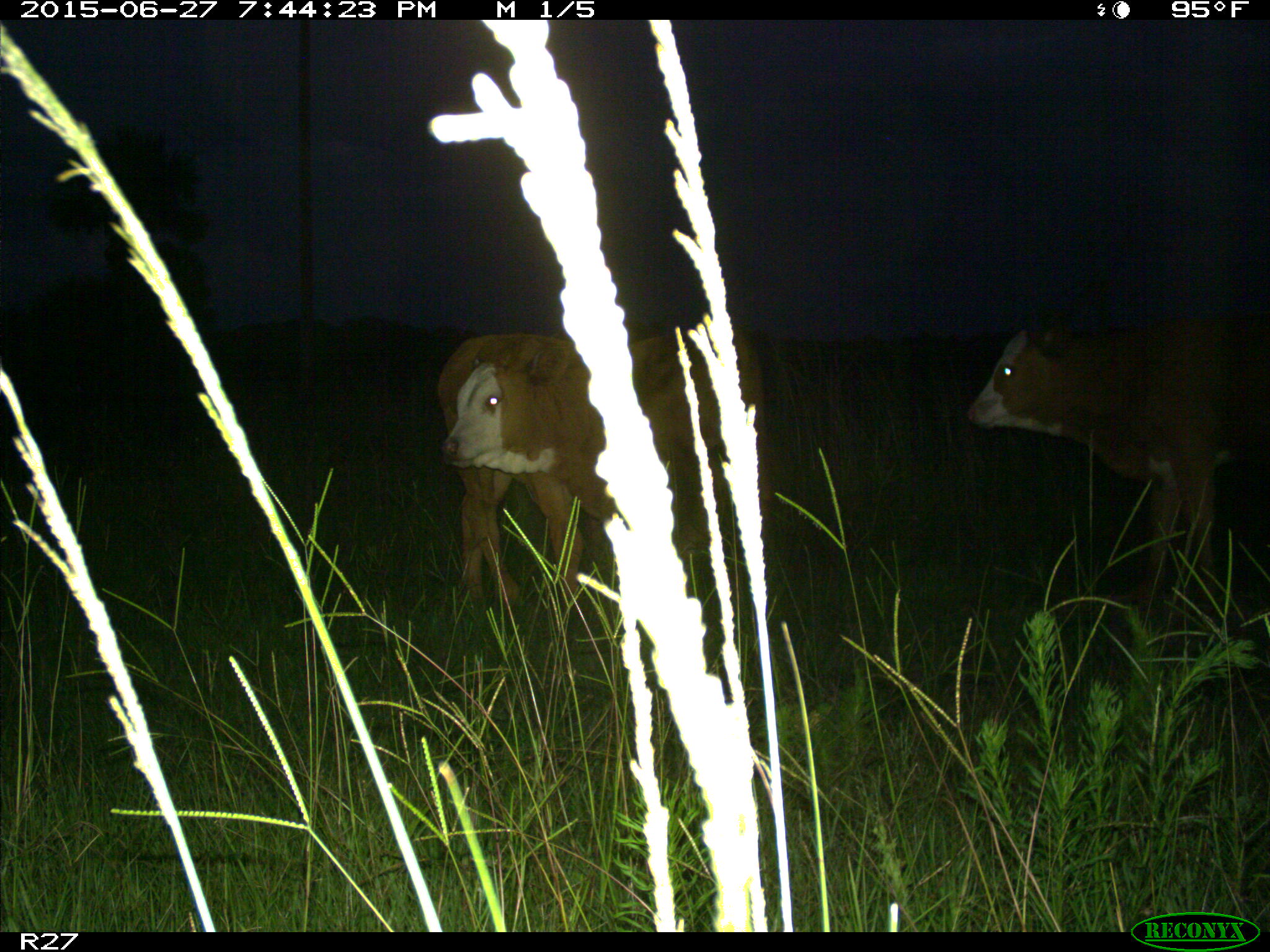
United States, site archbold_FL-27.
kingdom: Animalia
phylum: Chordata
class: Mammalia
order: Artiodactyla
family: Bovidae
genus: Bos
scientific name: Bos taurus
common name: domestic cow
Bos taurus (domestic cow).